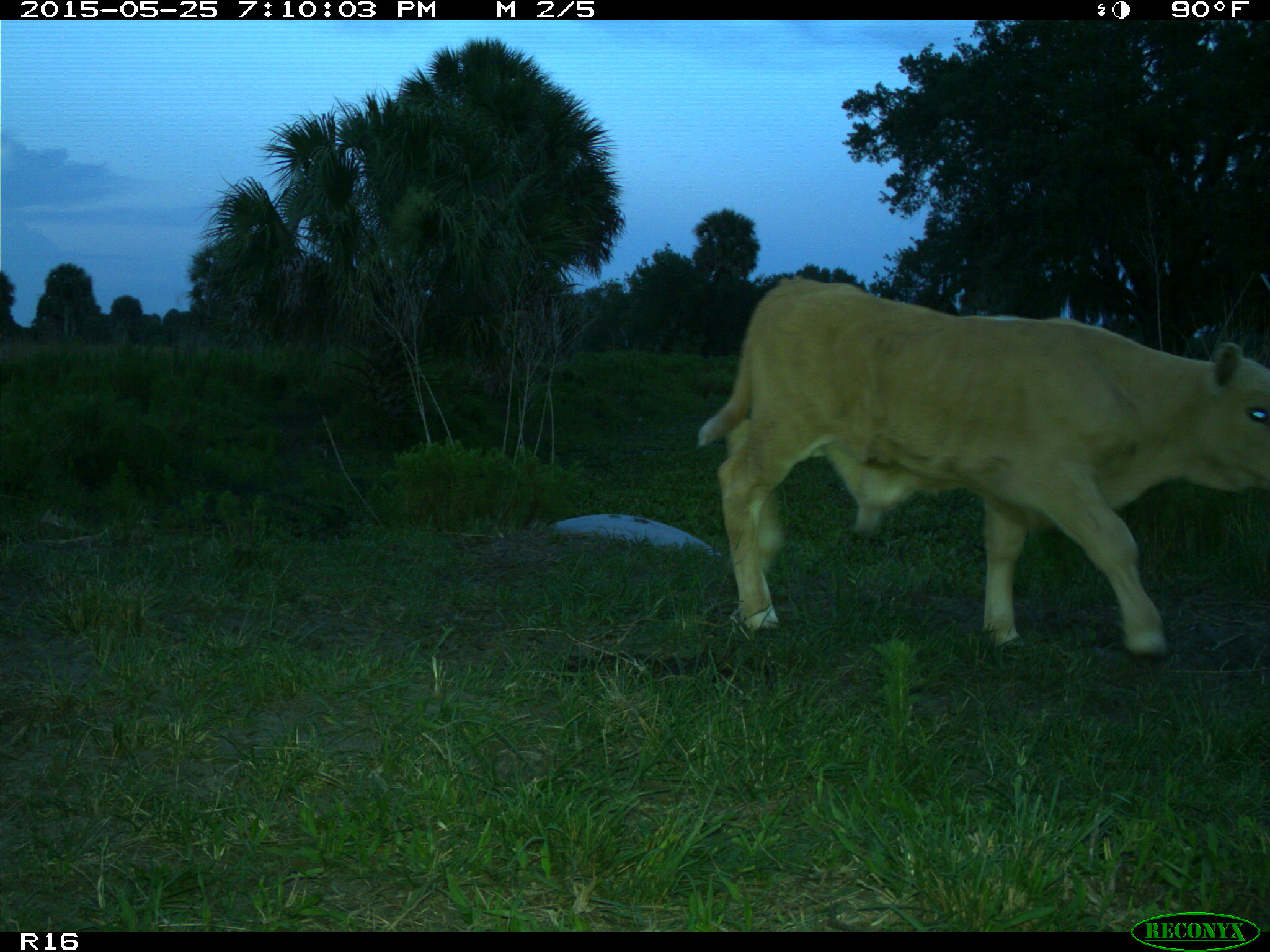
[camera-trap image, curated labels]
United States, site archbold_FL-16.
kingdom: Animalia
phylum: Chordata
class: Mammalia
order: Artiodactyla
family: Bovidae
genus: Bos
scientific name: Bos taurus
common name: domestic cow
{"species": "Bos taurus (domestic cow)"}